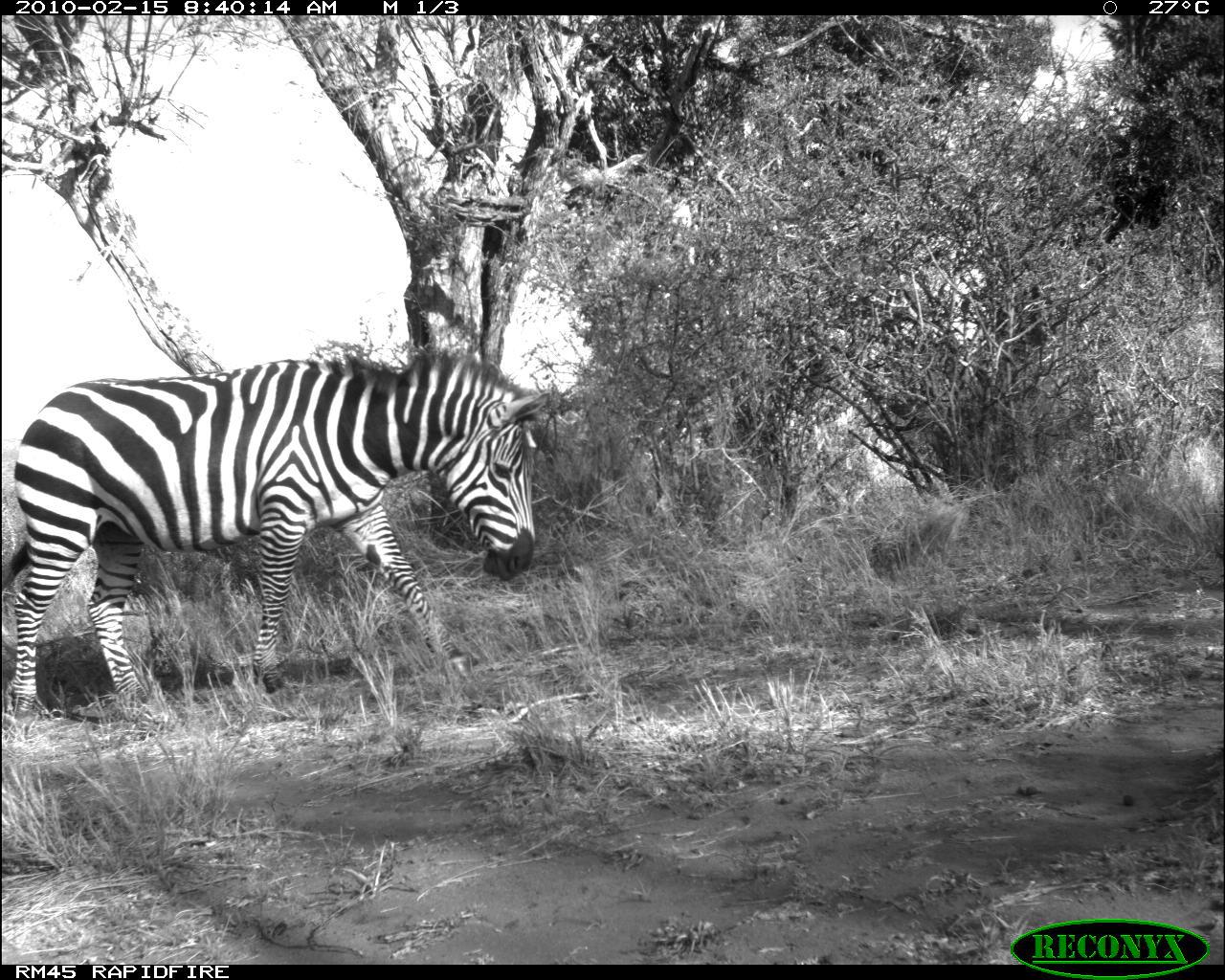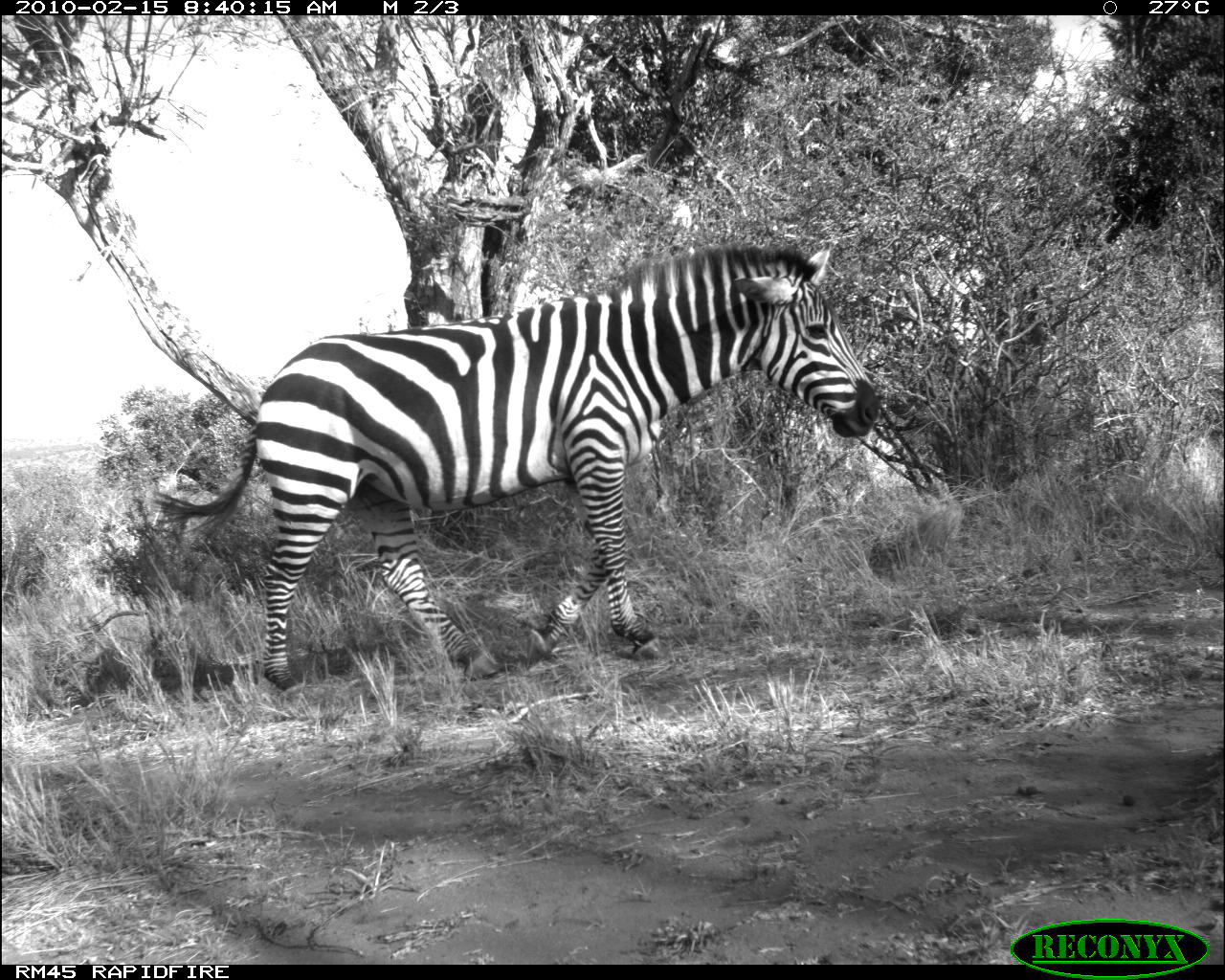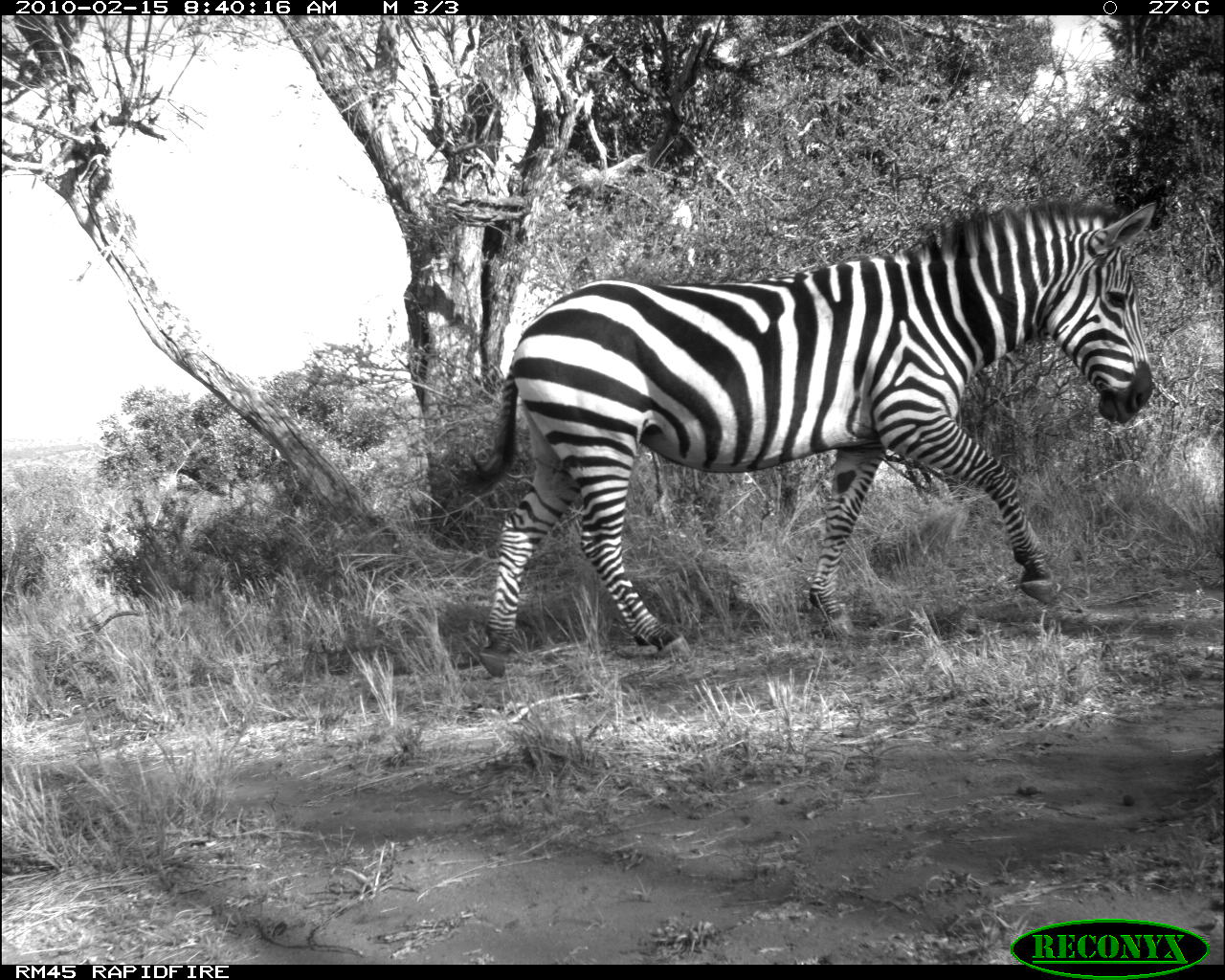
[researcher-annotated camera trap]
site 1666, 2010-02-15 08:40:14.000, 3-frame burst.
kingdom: Animalia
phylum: Chordata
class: Mammalia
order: Perissodactyla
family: Equidae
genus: Equus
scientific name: Equus quagga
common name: plains zebra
Equus quagga (plains zebra), count 1.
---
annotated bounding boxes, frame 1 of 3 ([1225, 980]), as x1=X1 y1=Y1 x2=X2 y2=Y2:
equus quagga: x1=0 y1=344 x2=554 y2=718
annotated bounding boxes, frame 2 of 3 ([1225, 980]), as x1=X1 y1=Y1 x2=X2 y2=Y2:
equus quagga: x1=155 y1=237 x2=881 y2=686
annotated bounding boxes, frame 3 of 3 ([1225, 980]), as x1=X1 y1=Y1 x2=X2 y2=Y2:
equus quagga: x1=451 y1=194 x2=1158 y2=678